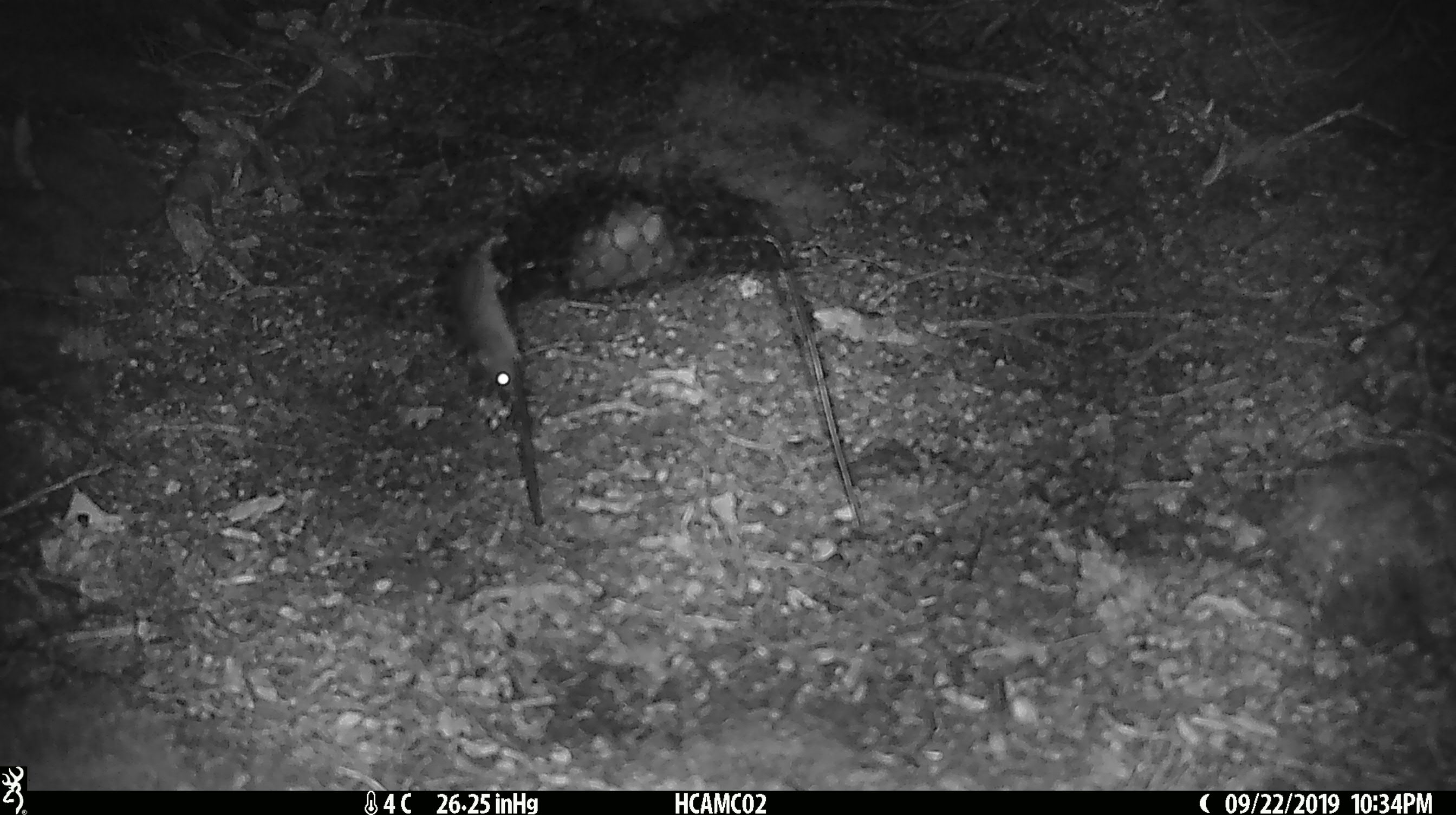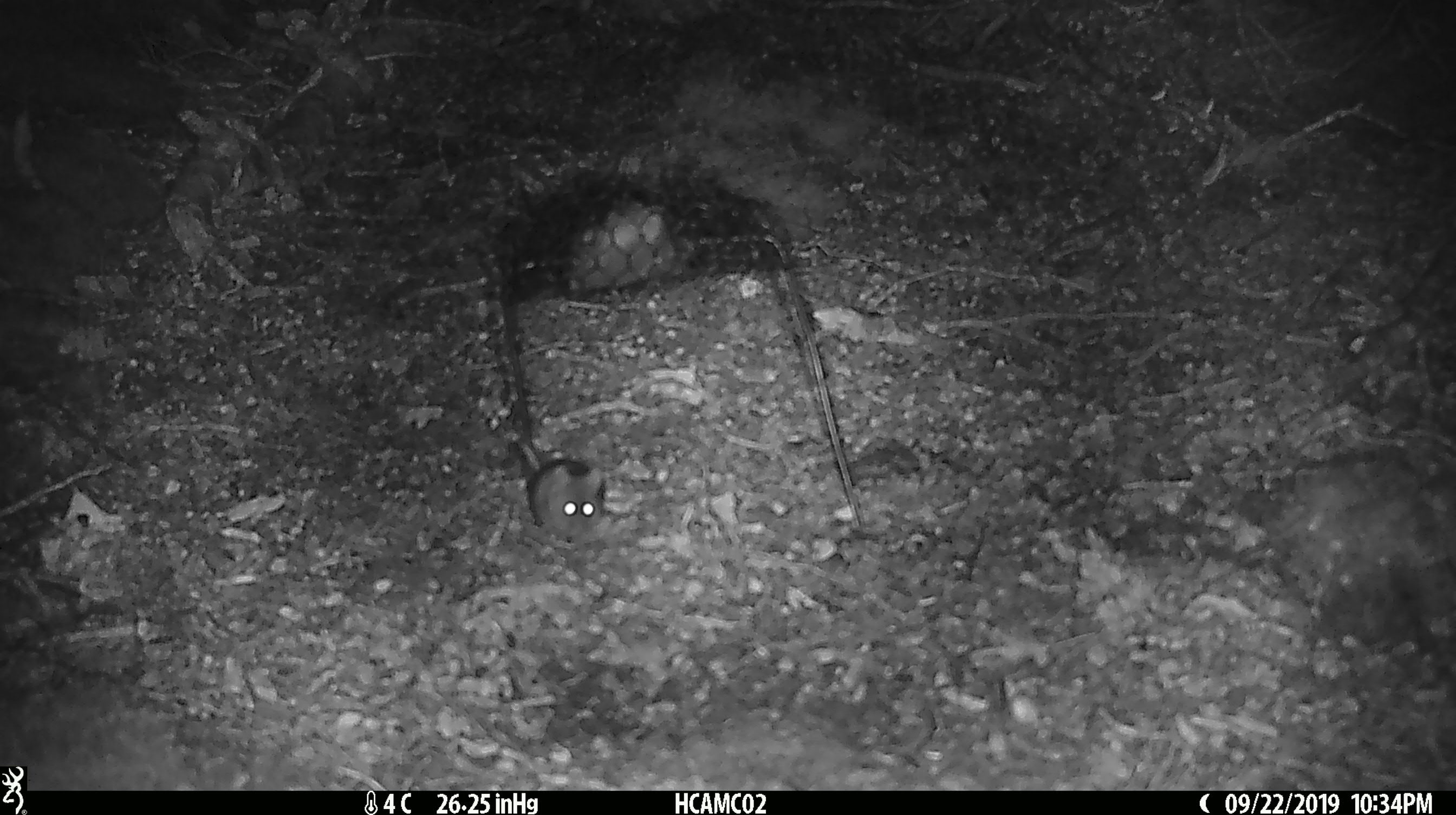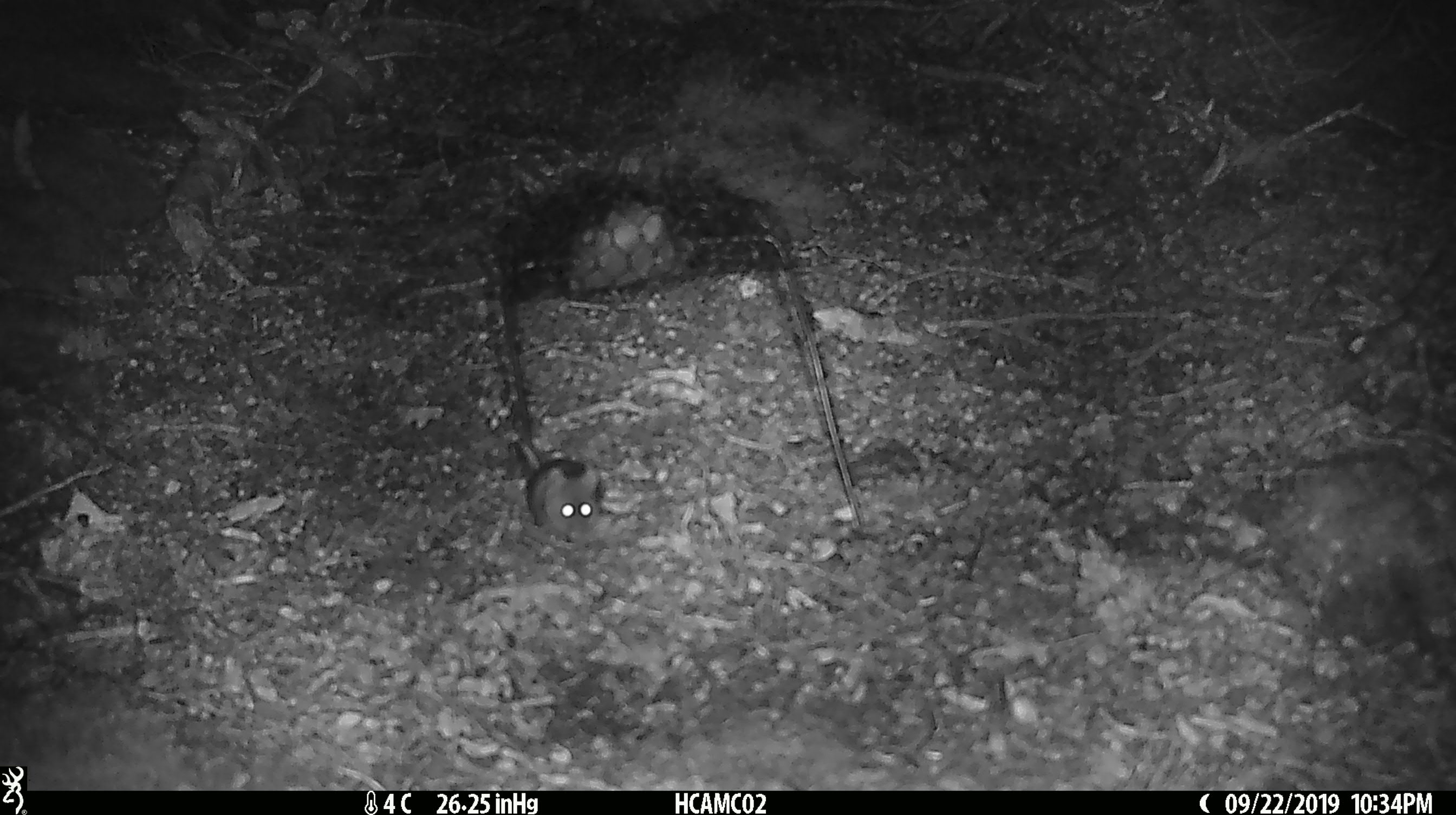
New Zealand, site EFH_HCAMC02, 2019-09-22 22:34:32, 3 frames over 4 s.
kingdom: Animalia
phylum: Chordata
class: Mammalia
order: Rodentia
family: Muridae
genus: Mus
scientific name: Mus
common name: mouse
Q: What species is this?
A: Mouse (Mus).